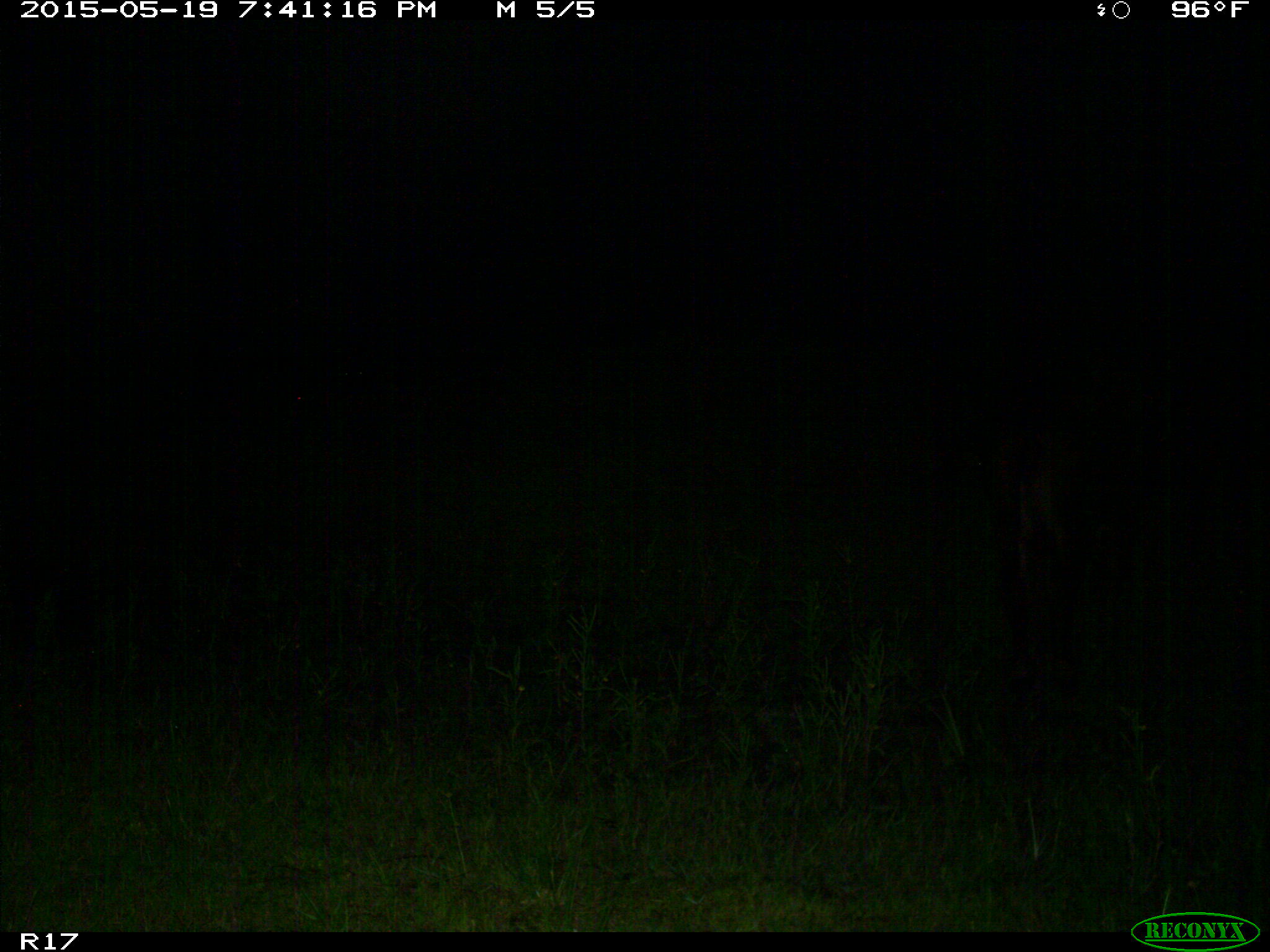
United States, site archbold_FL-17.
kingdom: Animalia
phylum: Chordata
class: Mammalia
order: Artiodactyla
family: Bovidae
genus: Bos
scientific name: Bos taurus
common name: domestic cow